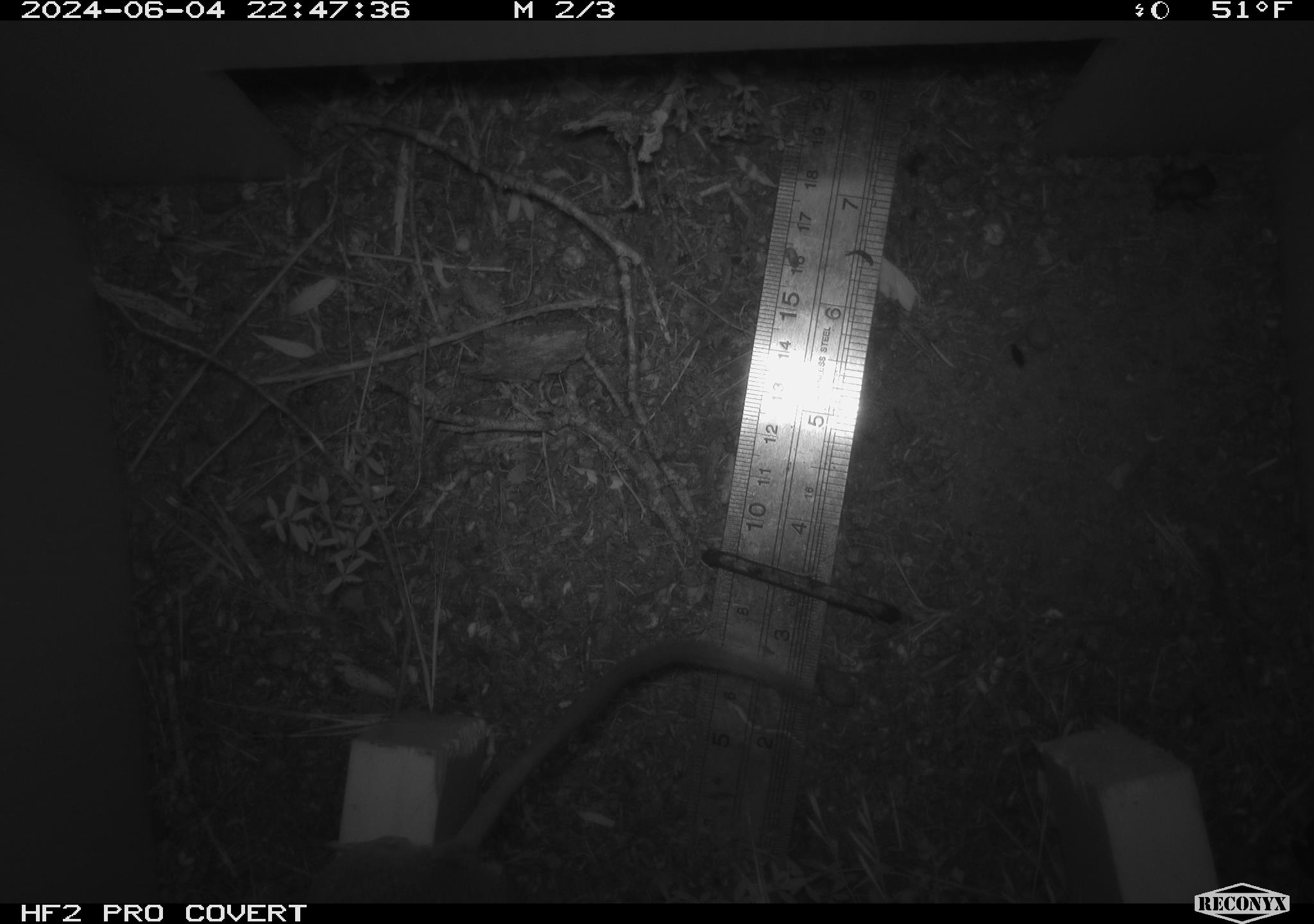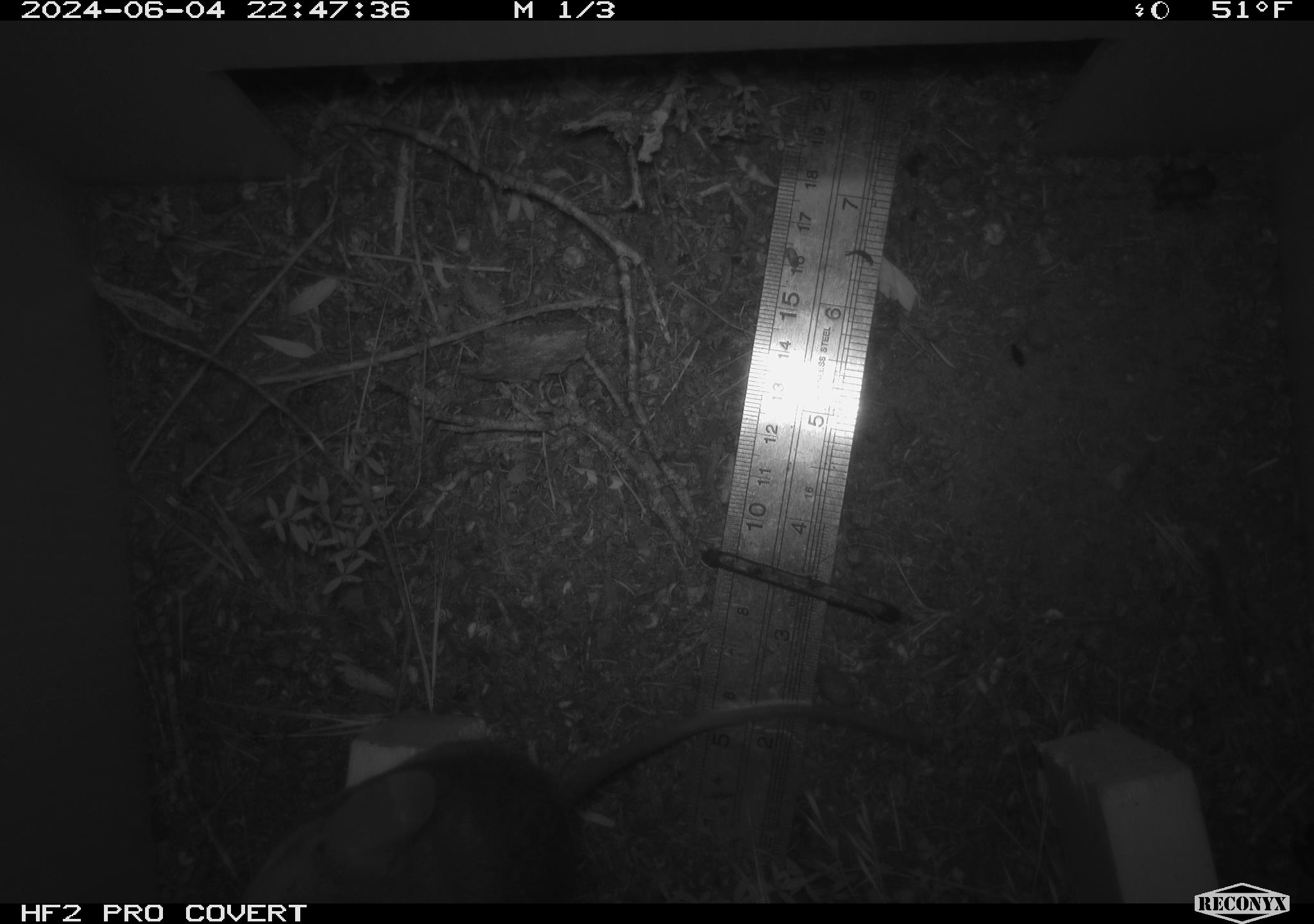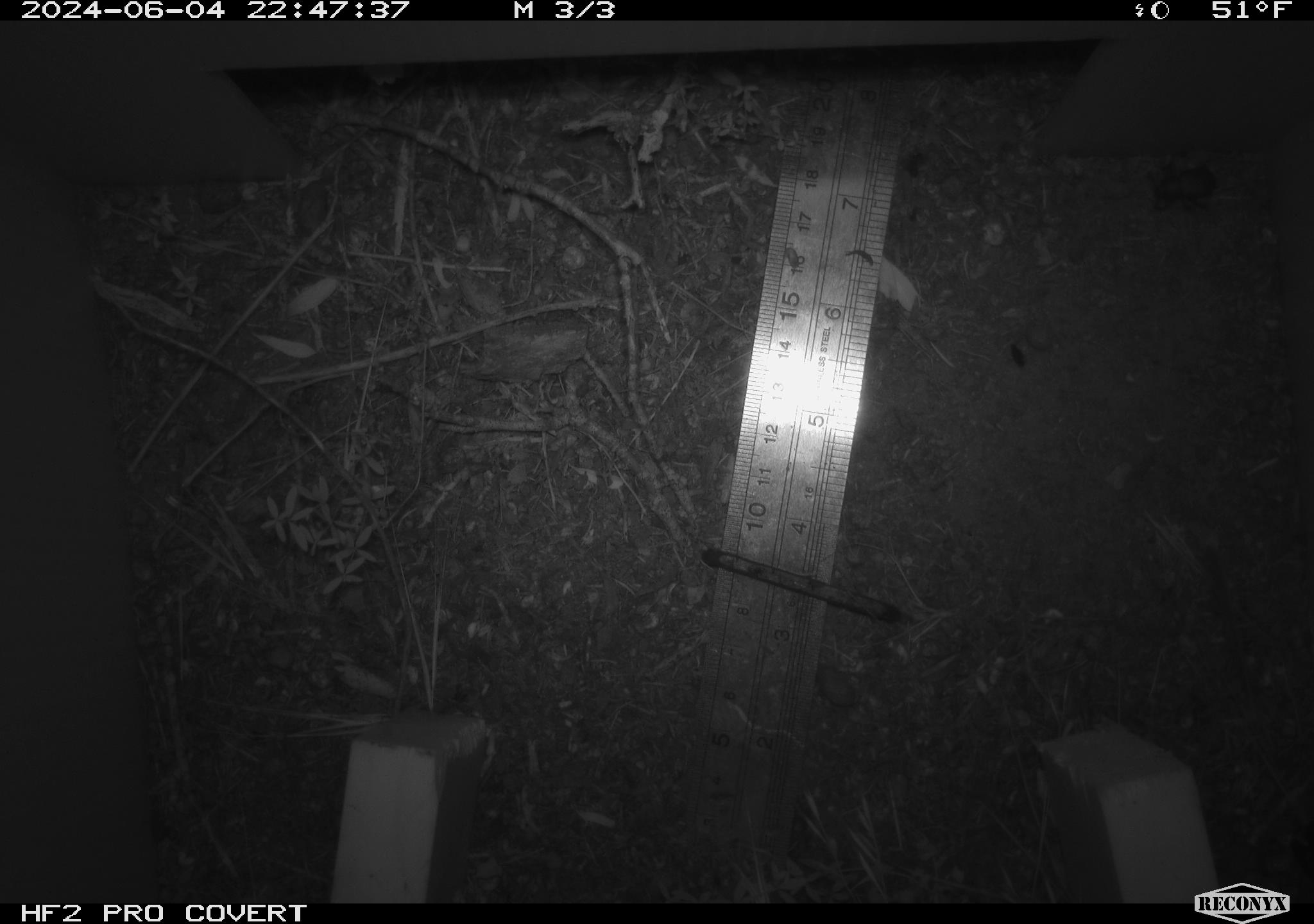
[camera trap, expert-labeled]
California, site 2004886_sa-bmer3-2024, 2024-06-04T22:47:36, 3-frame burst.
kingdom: Animalia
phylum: Chordata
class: Mammalia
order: Rodentia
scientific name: Rodentia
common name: mouse species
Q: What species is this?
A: Mouse species (Rodentia).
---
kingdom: Animalia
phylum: Arthropoda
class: Insecta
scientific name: Insecta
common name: insect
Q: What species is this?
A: Insect (Insecta).